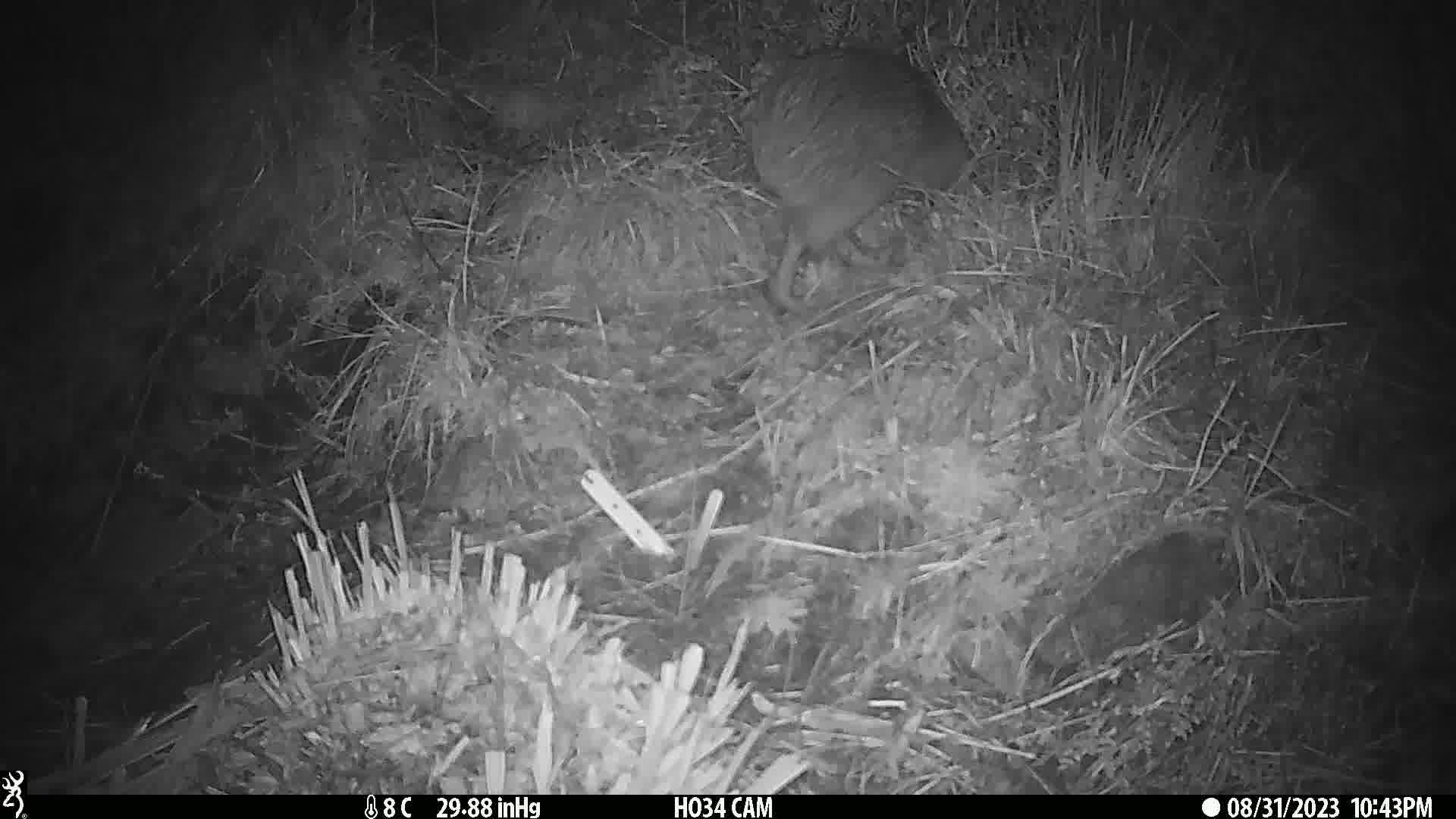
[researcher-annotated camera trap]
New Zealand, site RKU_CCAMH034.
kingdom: Animalia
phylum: Chordata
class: Aves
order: Apterygiformes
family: Apterygidae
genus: Apteryx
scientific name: Apteryx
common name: kiwi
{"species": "kiwi (Apteryx)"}